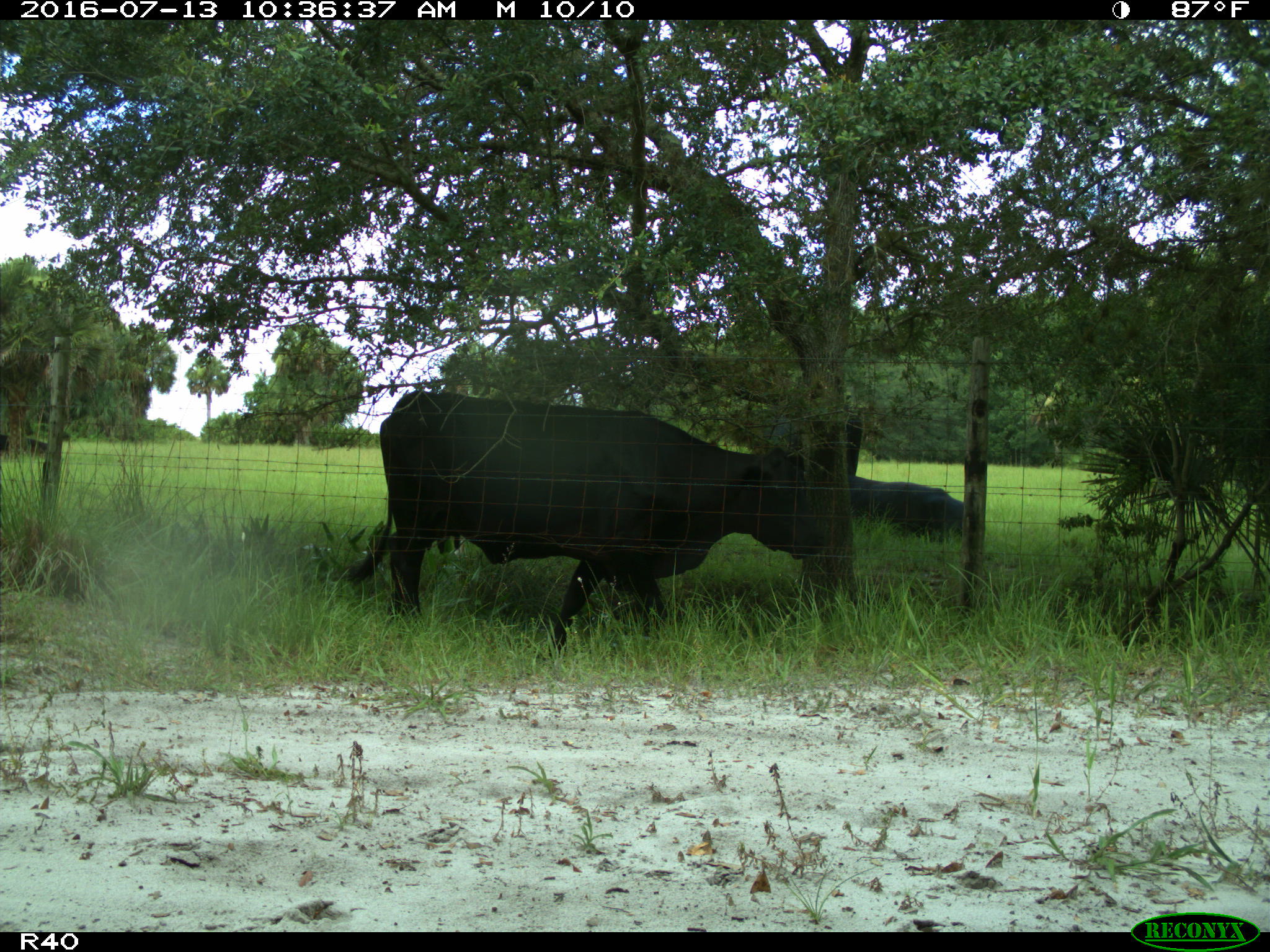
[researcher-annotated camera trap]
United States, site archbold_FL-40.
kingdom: Animalia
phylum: Chordata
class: Mammalia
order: Artiodactyla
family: Bovidae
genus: Bos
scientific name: Bos taurus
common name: domestic cow